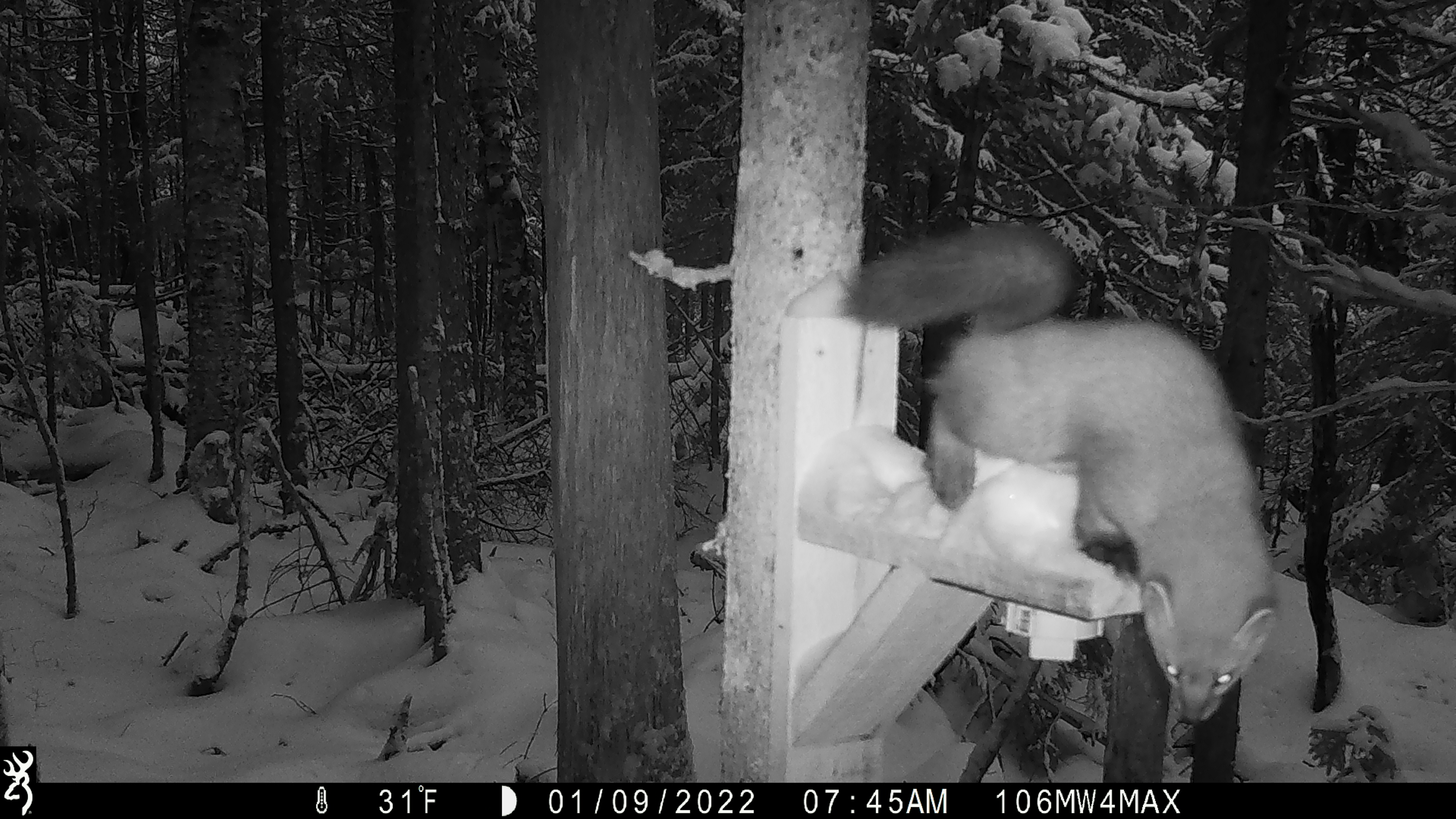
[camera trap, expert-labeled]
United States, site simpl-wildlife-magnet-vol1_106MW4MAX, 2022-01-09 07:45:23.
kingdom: Animalia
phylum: Chordata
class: Mammalia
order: Carnivora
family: Mustelidae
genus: Martes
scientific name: Martes americana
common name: american marten